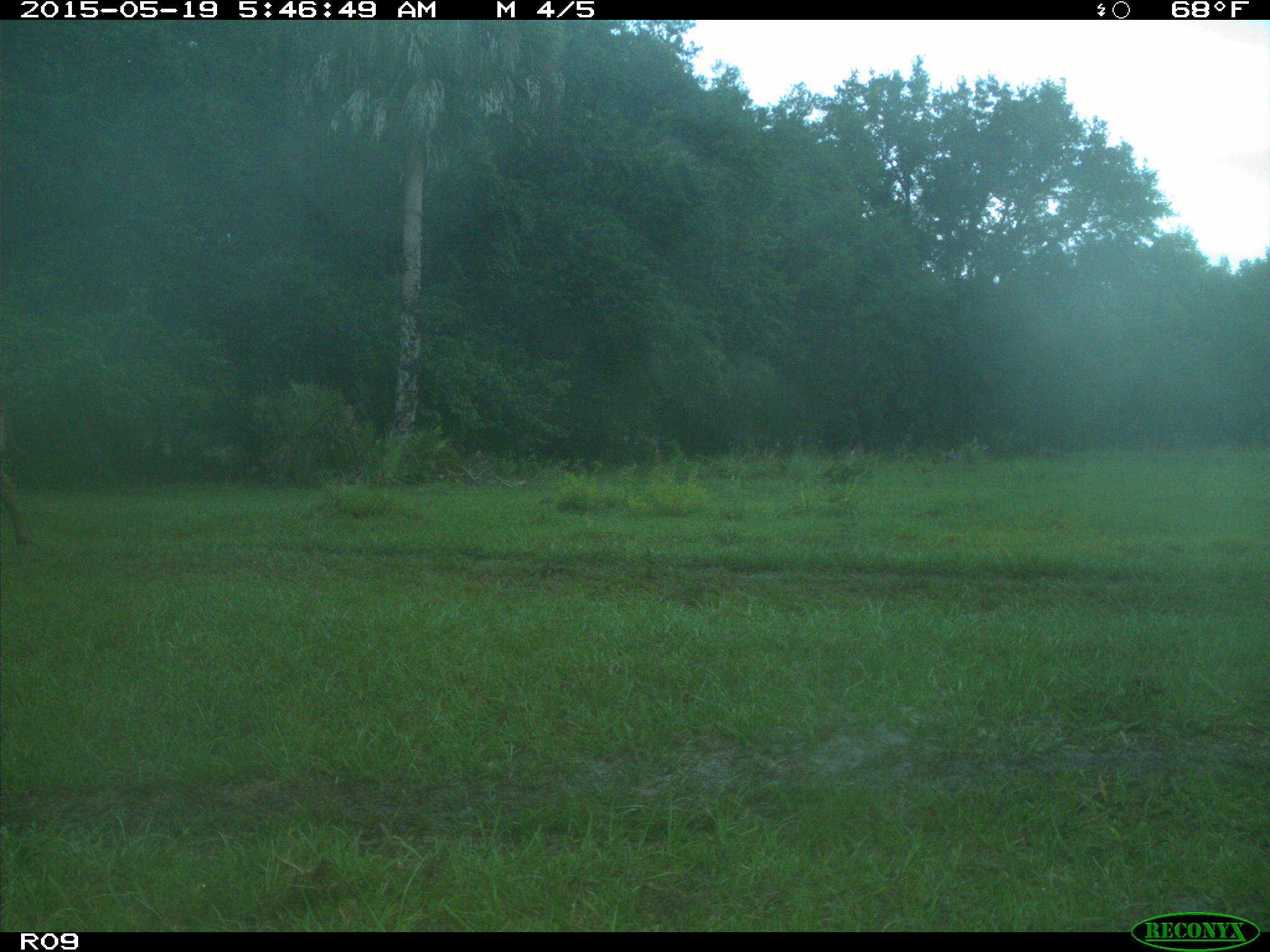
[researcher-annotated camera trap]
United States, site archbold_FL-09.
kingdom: Animalia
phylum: Chordata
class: Mammalia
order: Artiodactyla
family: Bovidae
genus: Bos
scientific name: Bos taurus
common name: domestic cow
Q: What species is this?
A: Bos taurus (domestic cow).